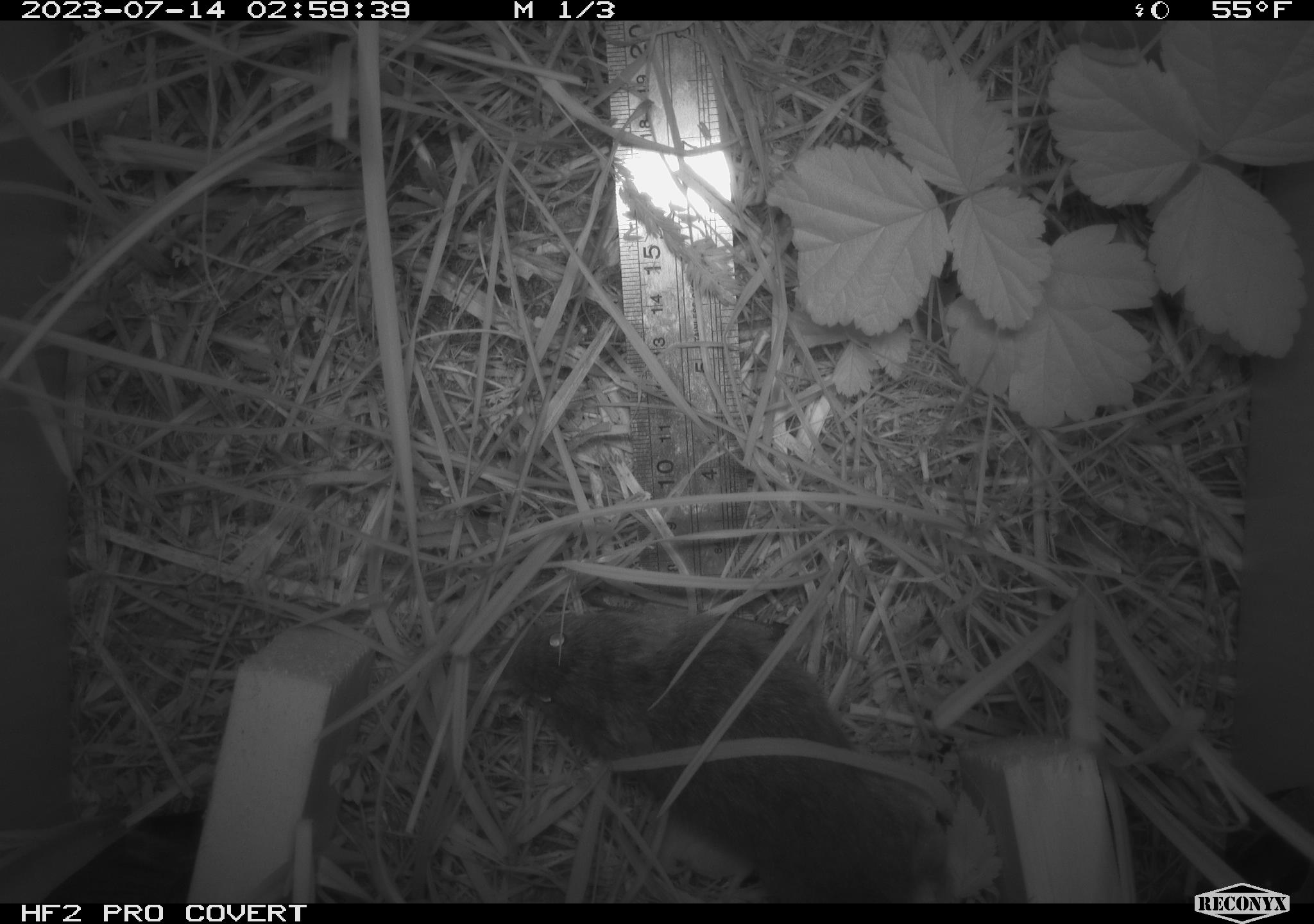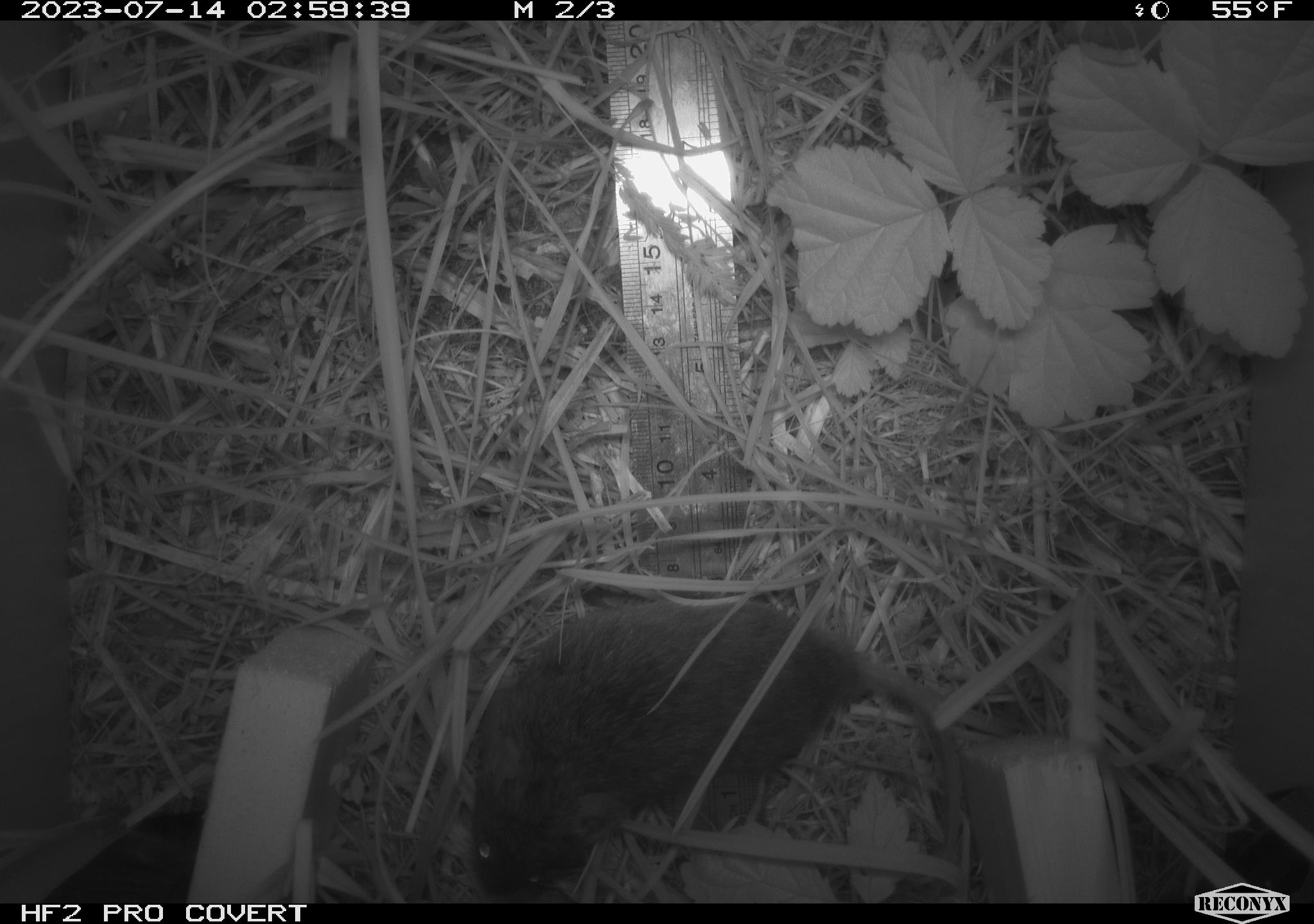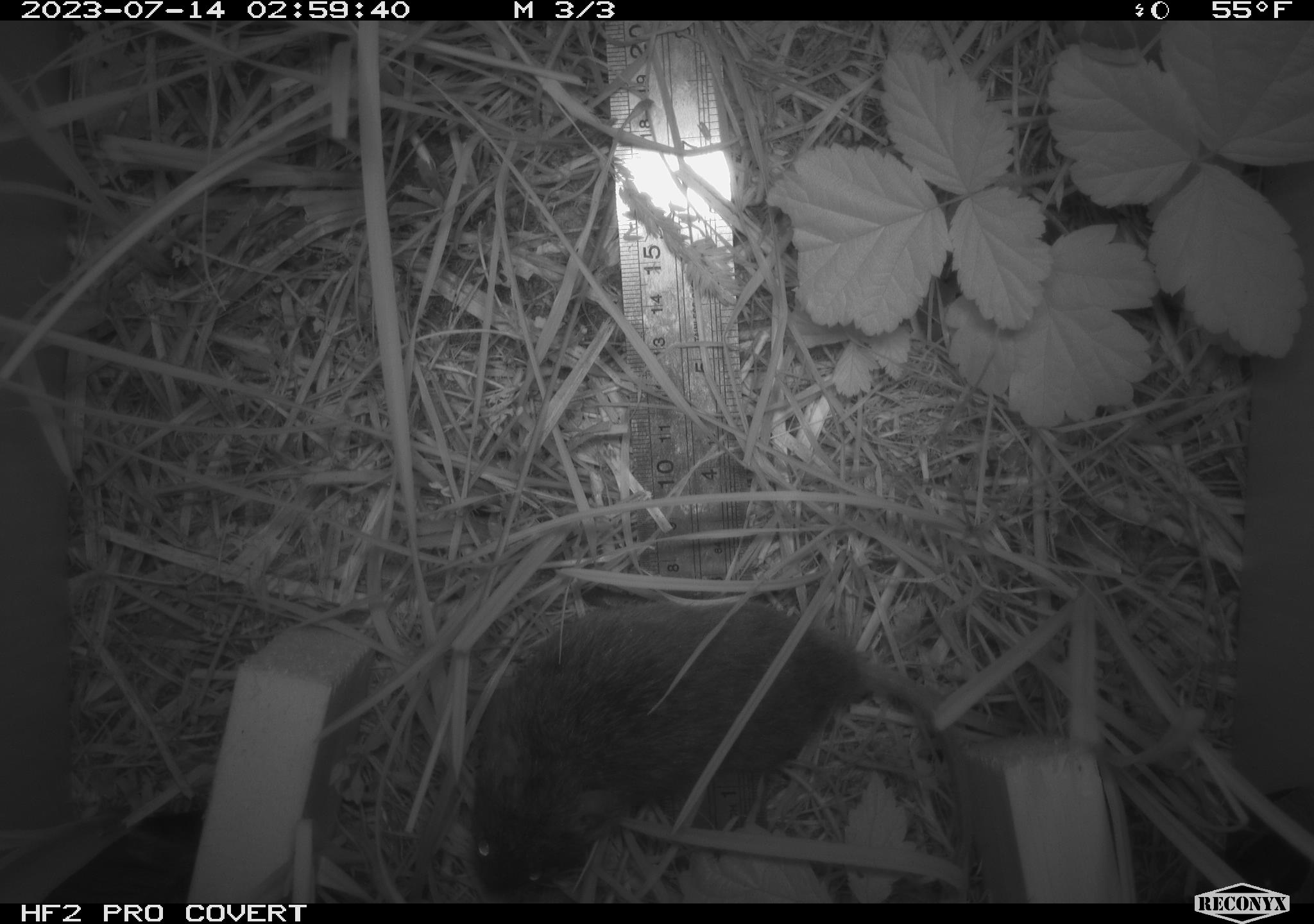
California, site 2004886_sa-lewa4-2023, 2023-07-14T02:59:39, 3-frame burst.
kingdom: Animalia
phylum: Chordata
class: Mammalia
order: Rodentia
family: Cricetidae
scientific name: Cricetidae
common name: hamsters, voles, lemmings, and allies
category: cricetidae family